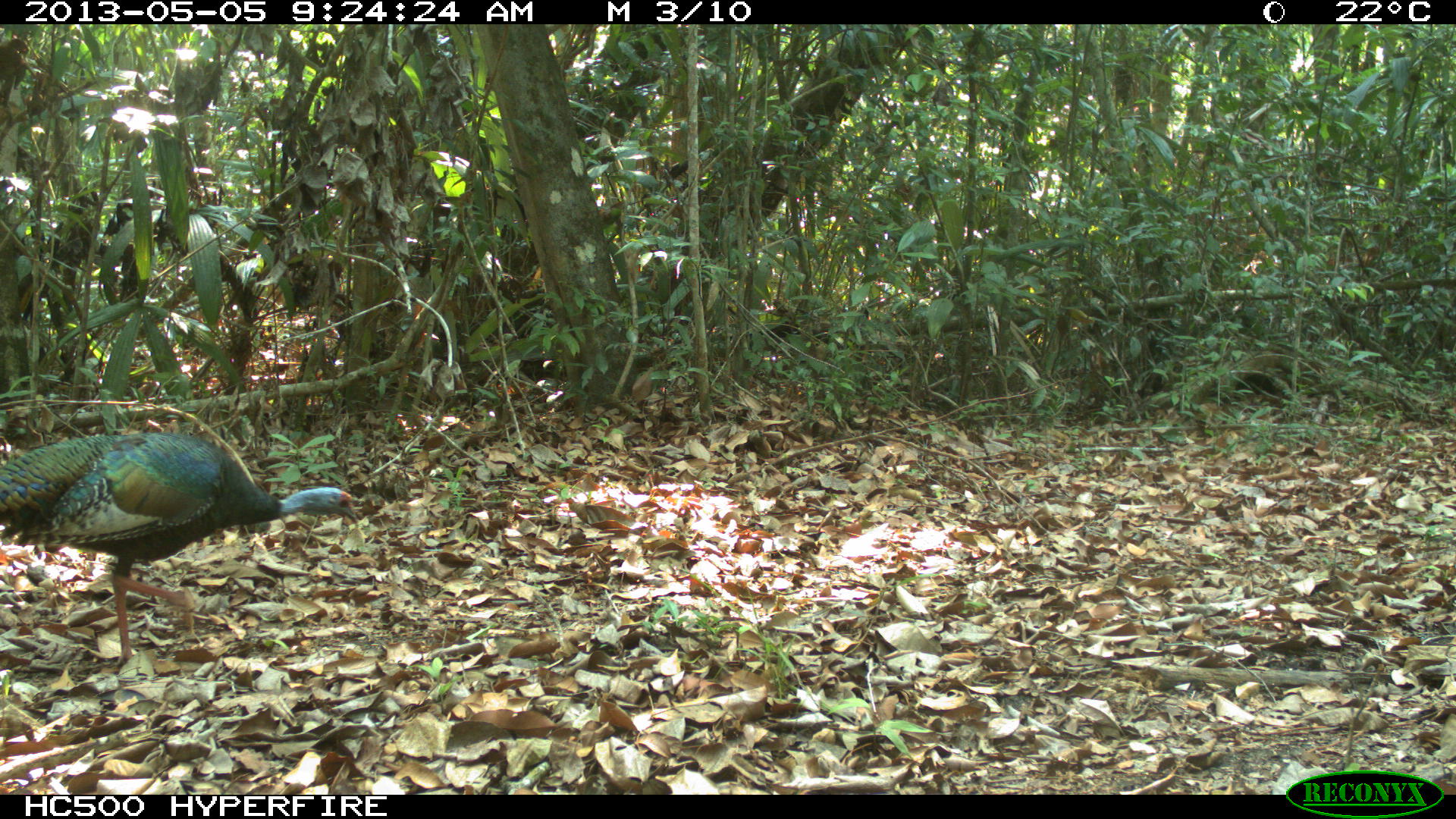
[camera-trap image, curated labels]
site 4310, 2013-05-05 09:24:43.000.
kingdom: Animalia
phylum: Chordata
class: Aves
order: Galliformes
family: Phasianidae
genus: Meleagris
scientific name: Meleagris ocellata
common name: ocellated turkey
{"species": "Meleagris ocellata (ocellated turkey)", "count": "2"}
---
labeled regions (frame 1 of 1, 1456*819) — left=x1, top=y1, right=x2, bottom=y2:
meleagris ocellata: left=0, top=431, right=358, bottom=665